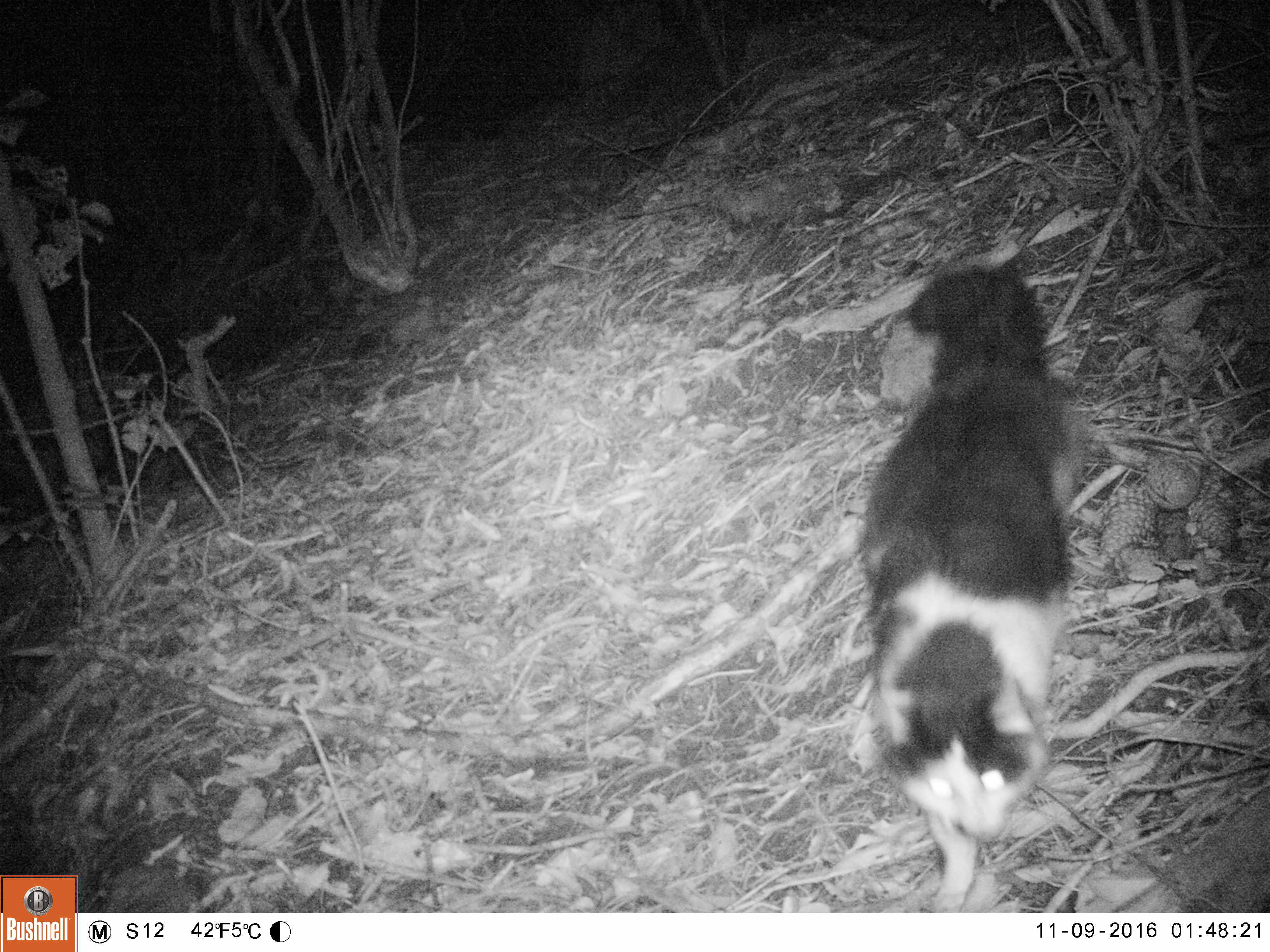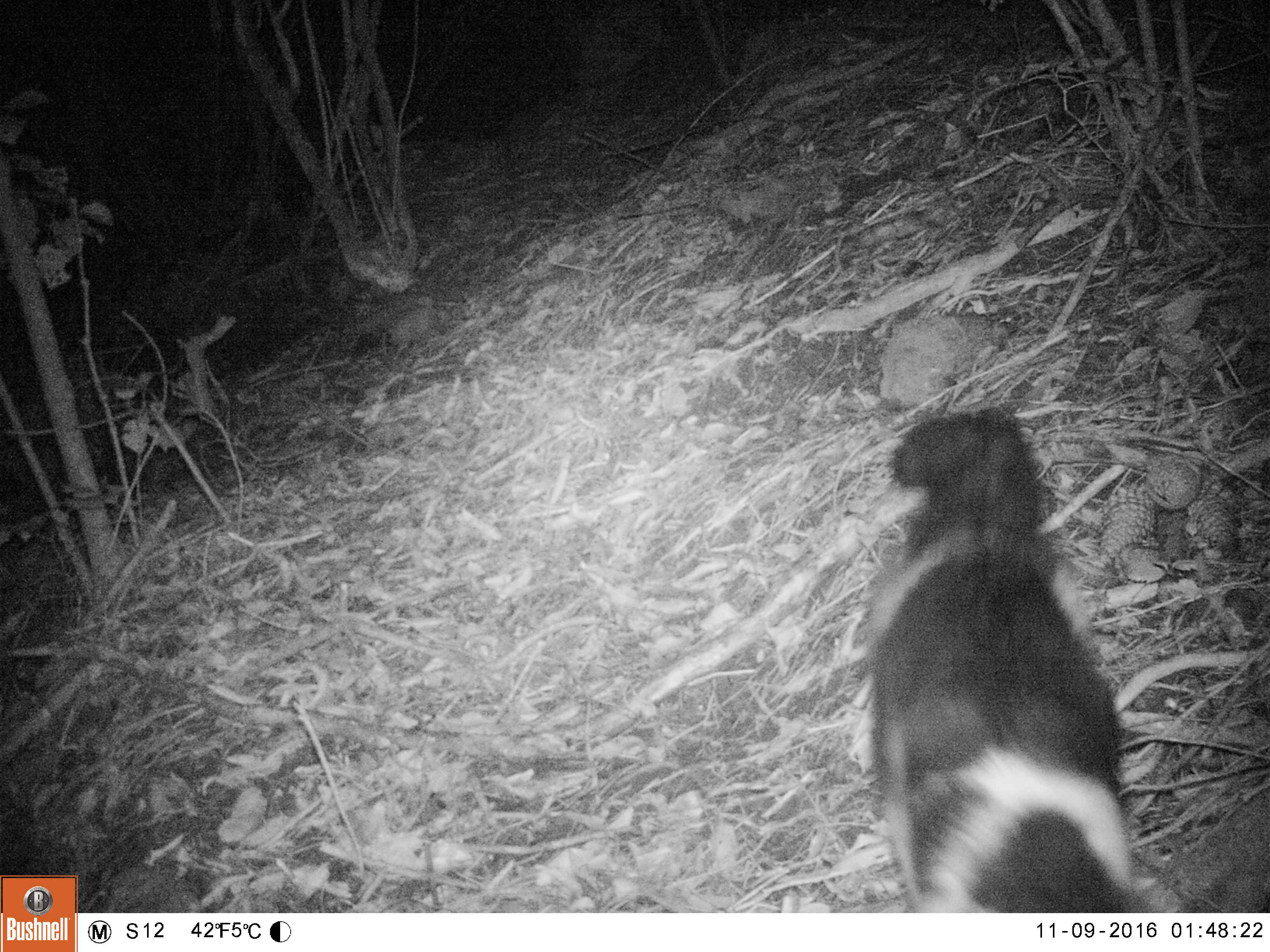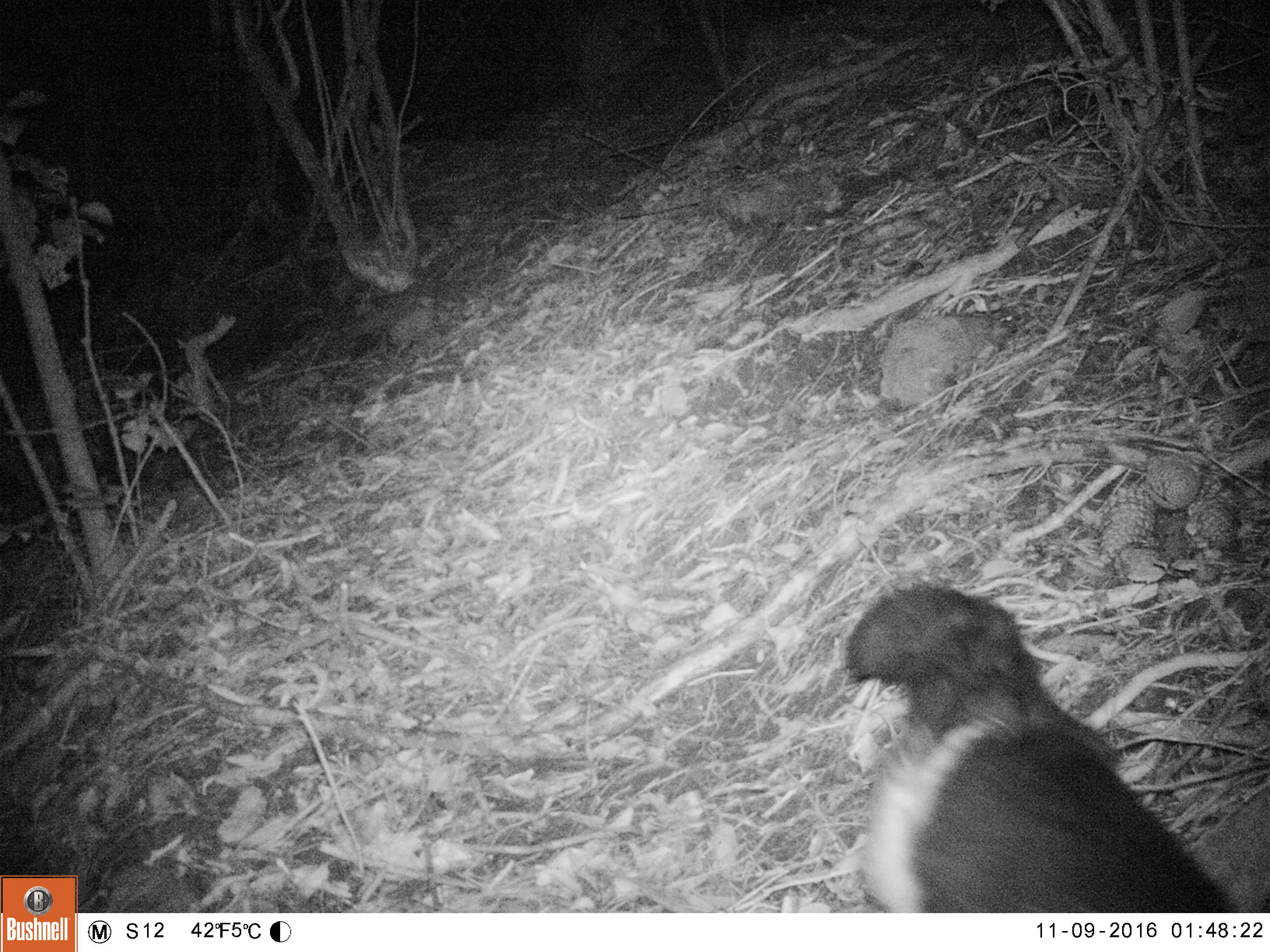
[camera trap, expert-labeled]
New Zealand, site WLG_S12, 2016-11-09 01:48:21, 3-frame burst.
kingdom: Animalia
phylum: Chordata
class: Mammalia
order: Carnivora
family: Felidae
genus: Felis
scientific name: Felis catus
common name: domestic cat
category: cat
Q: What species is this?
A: Cat (domestic cat) (Felis catus).